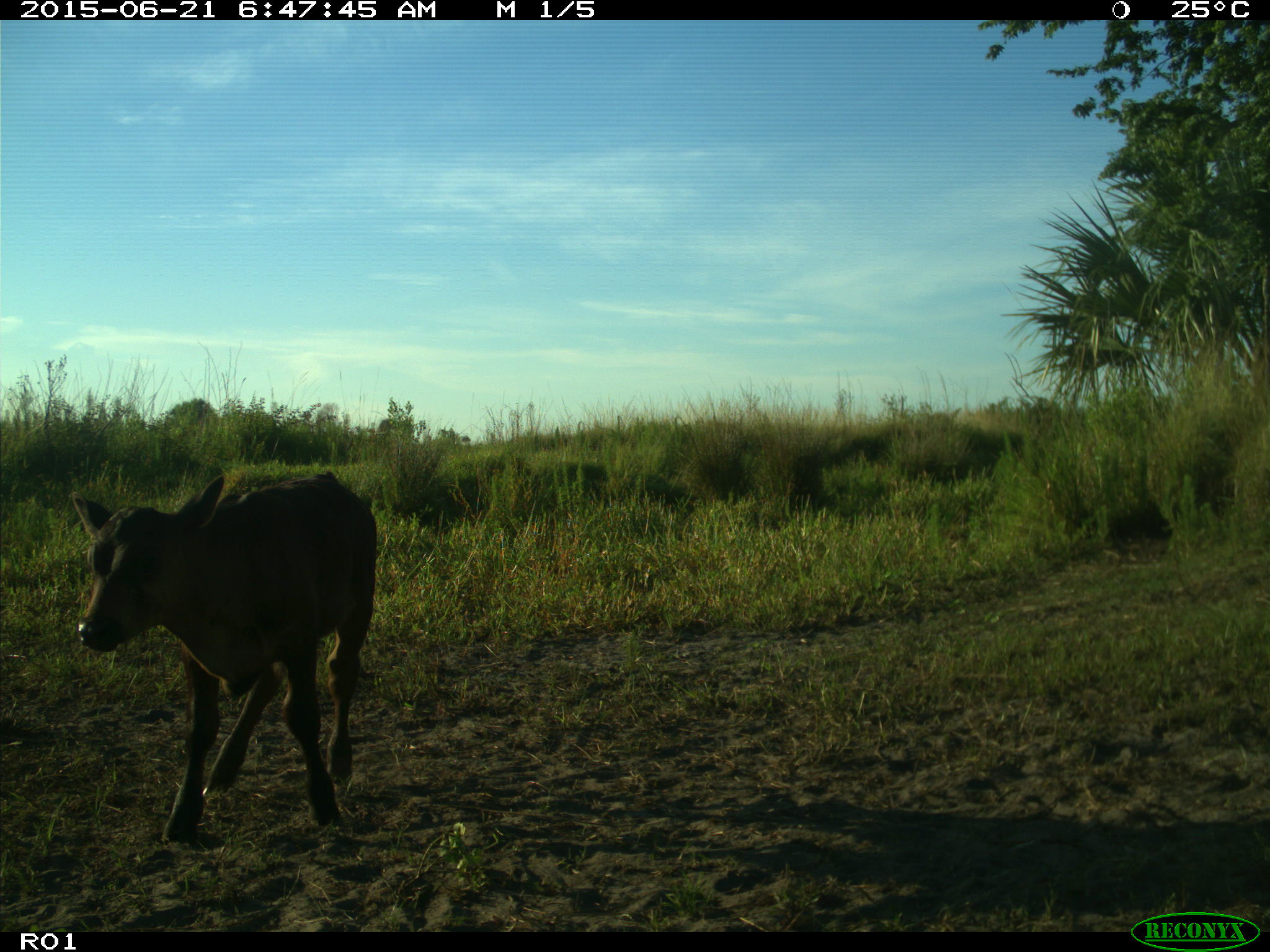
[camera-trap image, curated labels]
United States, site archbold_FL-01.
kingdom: Animalia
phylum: Chordata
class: Mammalia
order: Artiodactyla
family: Bovidae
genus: Bos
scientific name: Bos taurus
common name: domestic cow